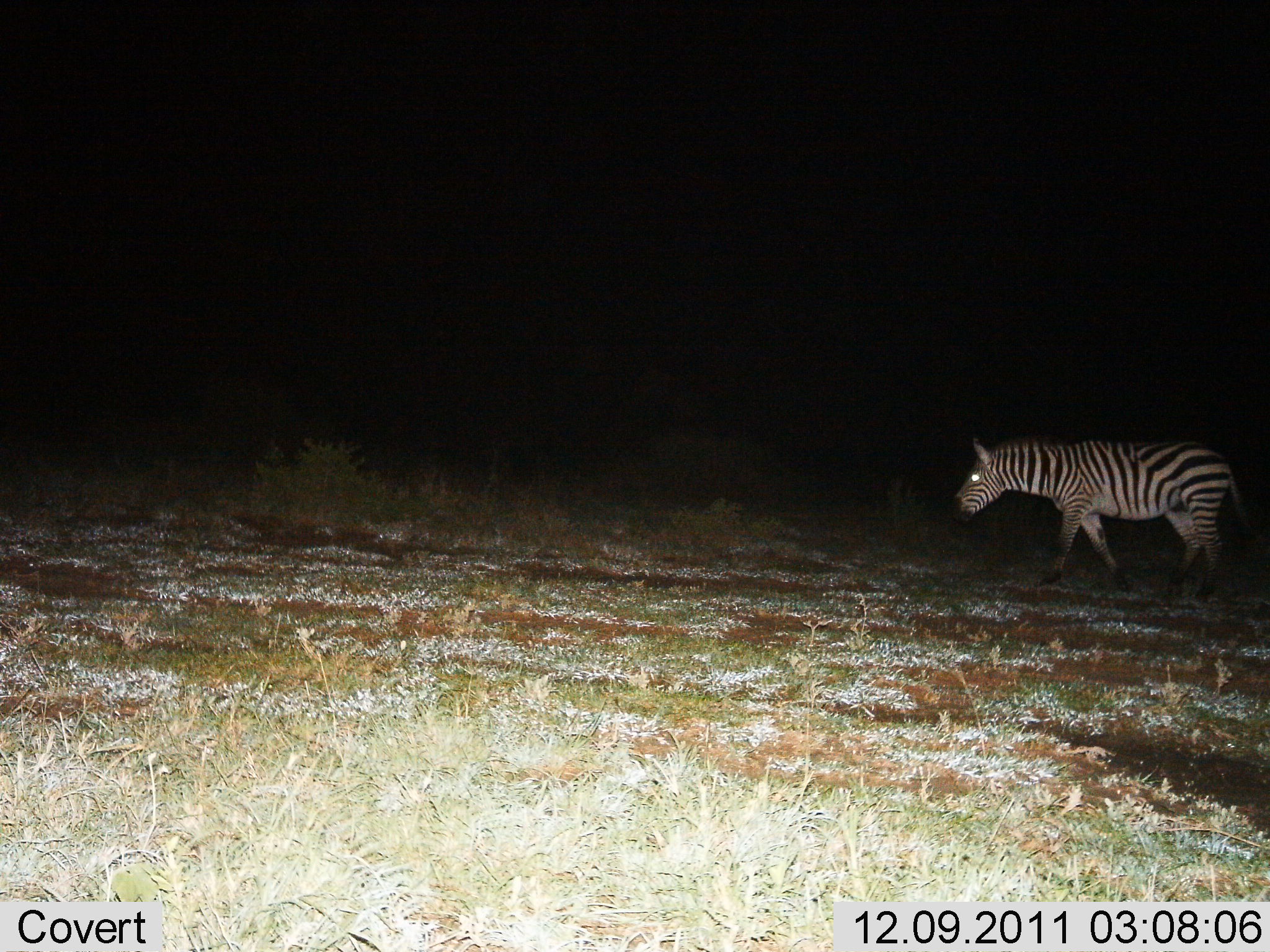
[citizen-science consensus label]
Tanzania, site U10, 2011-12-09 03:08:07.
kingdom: Animalia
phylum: Chordata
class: Mammalia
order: Perissodactyla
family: Equidae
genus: Equus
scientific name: Equus quagga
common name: plains zebra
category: zebra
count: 1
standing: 0%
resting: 0%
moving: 100%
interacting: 0%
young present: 0%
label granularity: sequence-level